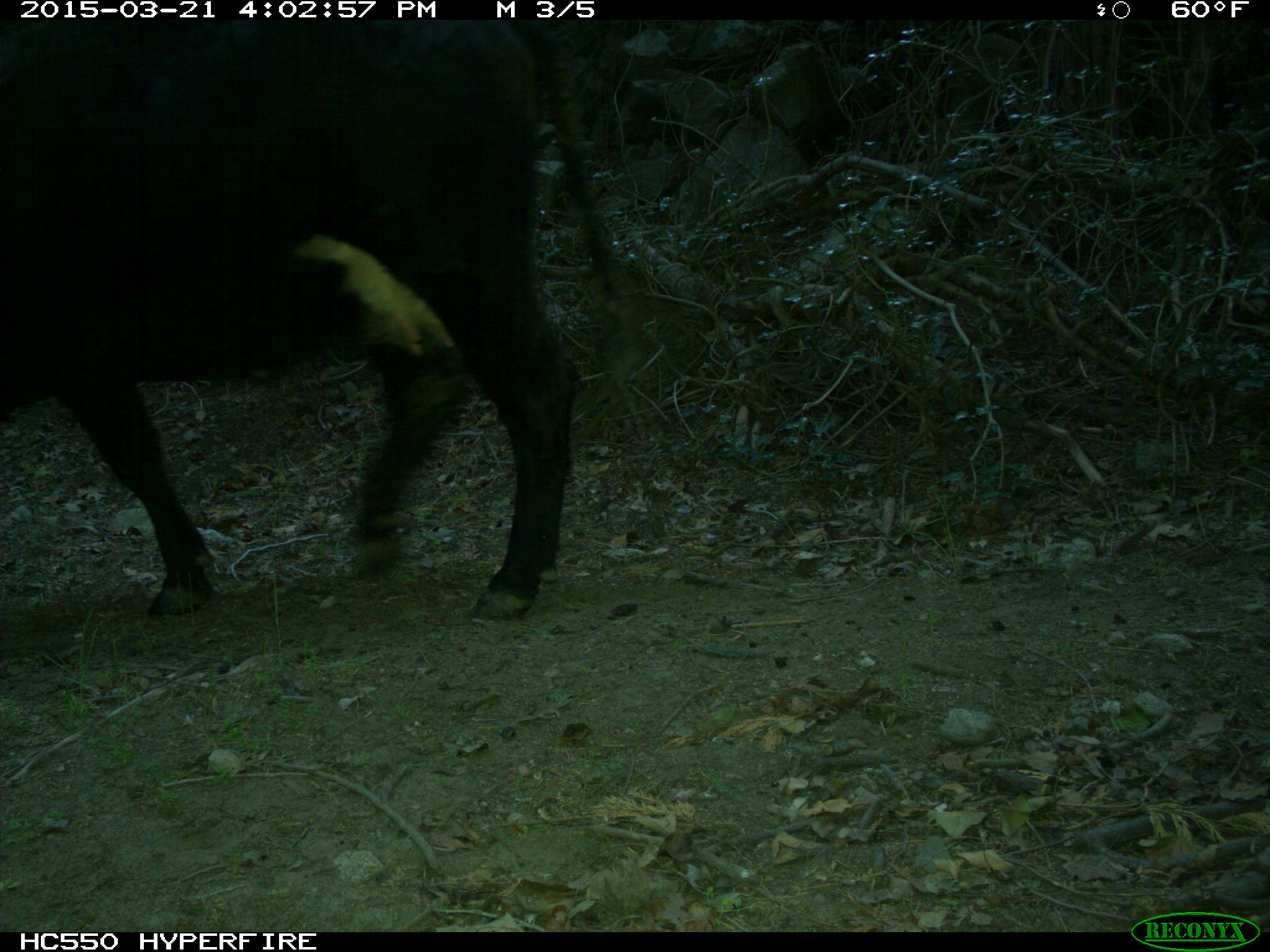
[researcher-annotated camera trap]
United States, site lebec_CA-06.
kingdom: Animalia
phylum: Chordata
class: Mammalia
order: Artiodactyla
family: Bovidae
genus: Bos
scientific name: Bos taurus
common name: domestic cow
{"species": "Bos taurus (domestic cow)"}